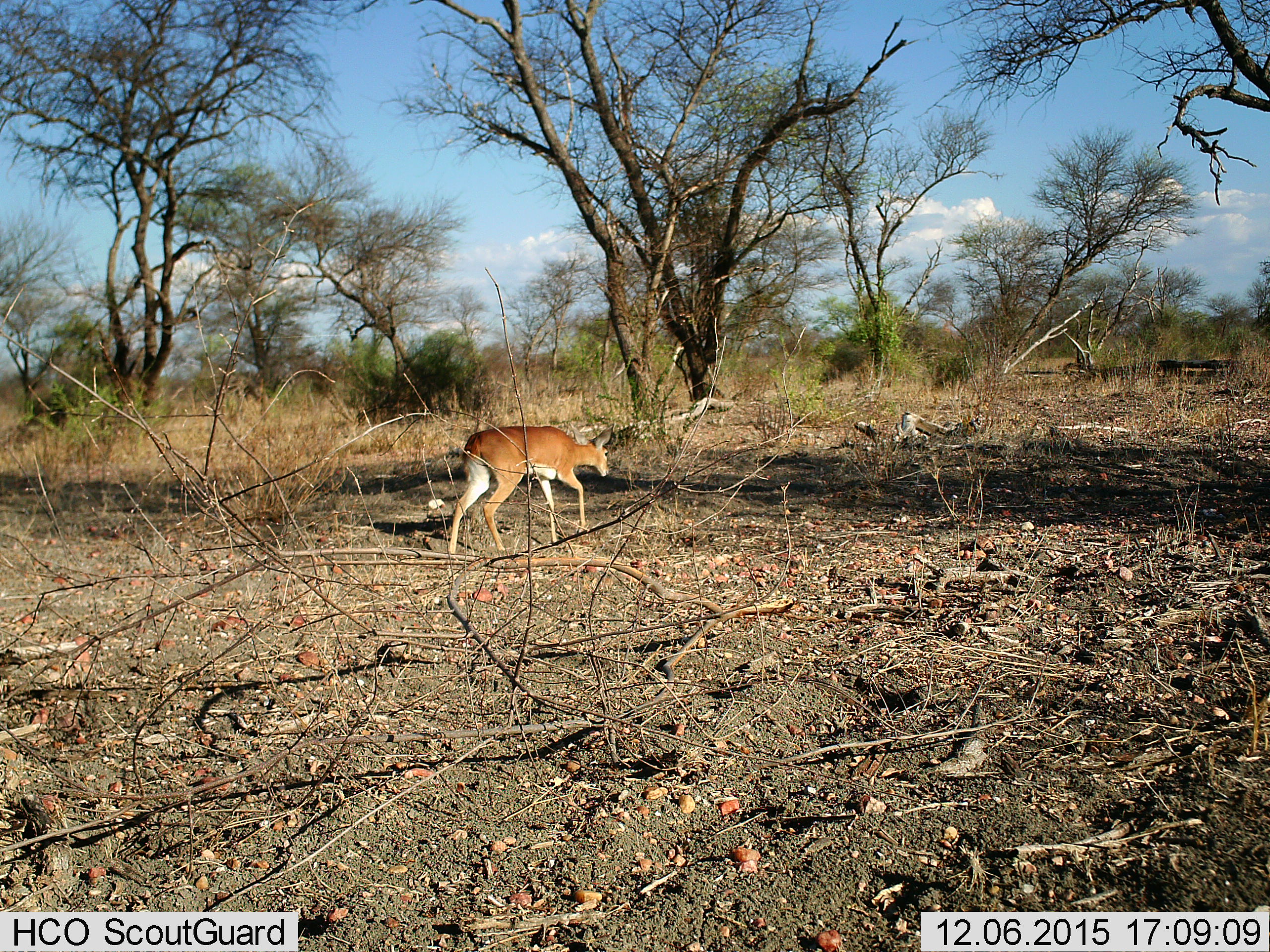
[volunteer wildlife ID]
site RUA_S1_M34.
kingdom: Animalia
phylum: Chordata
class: Mammalia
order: Artiodactyla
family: Bovidae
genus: Sylvicapra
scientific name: Sylvicapra grimmia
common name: common duiker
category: duikercommongrey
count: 1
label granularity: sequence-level